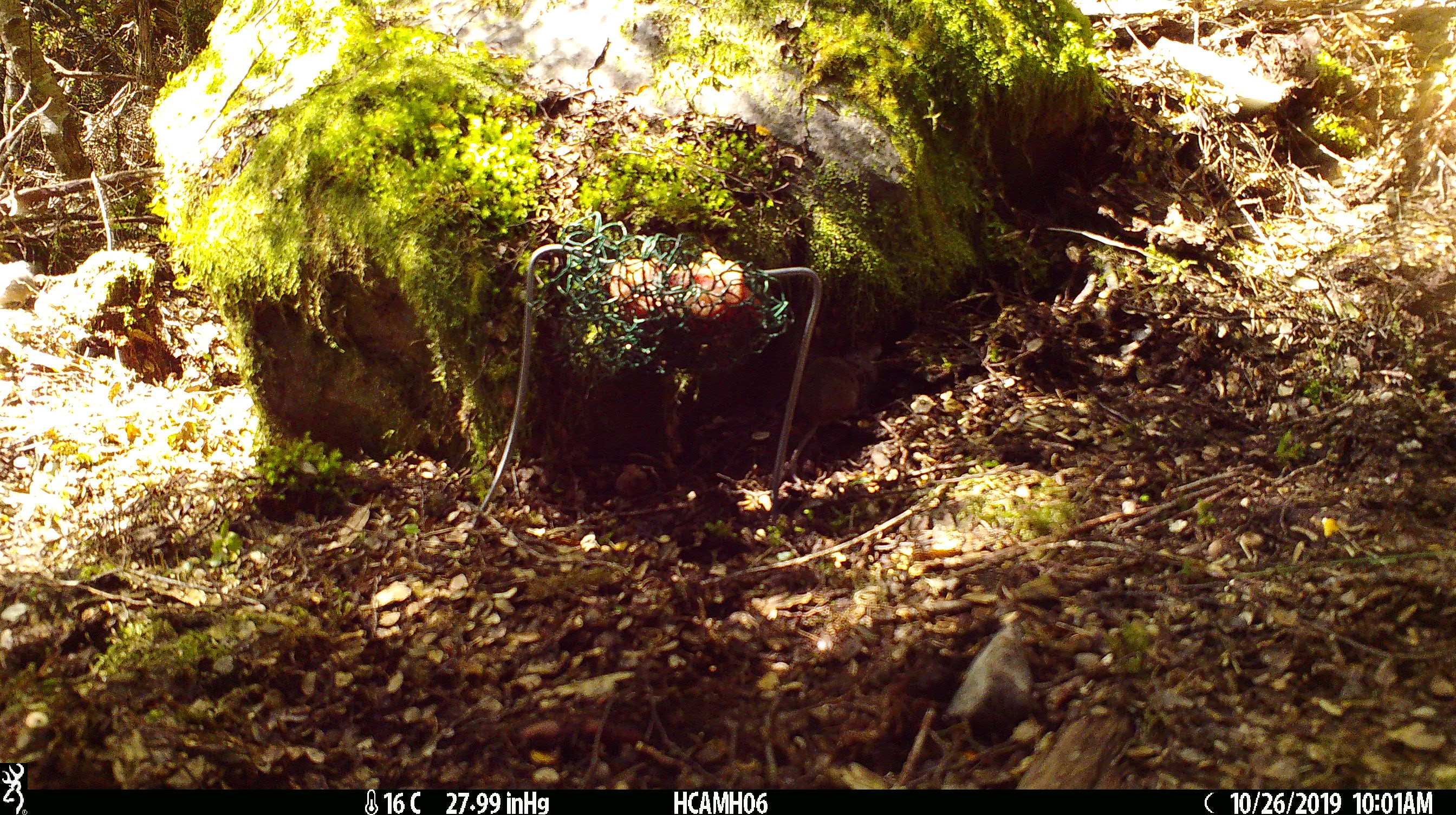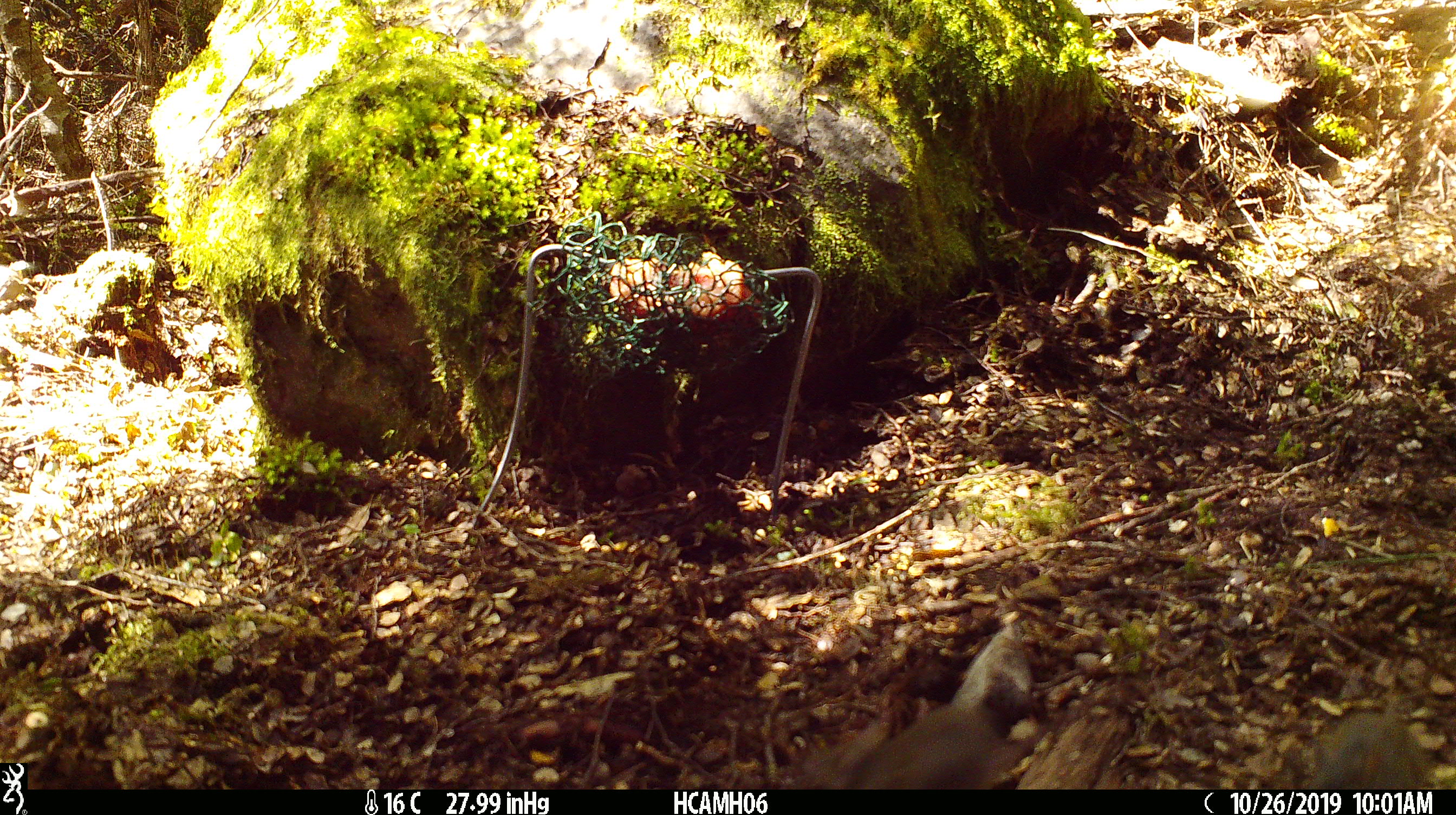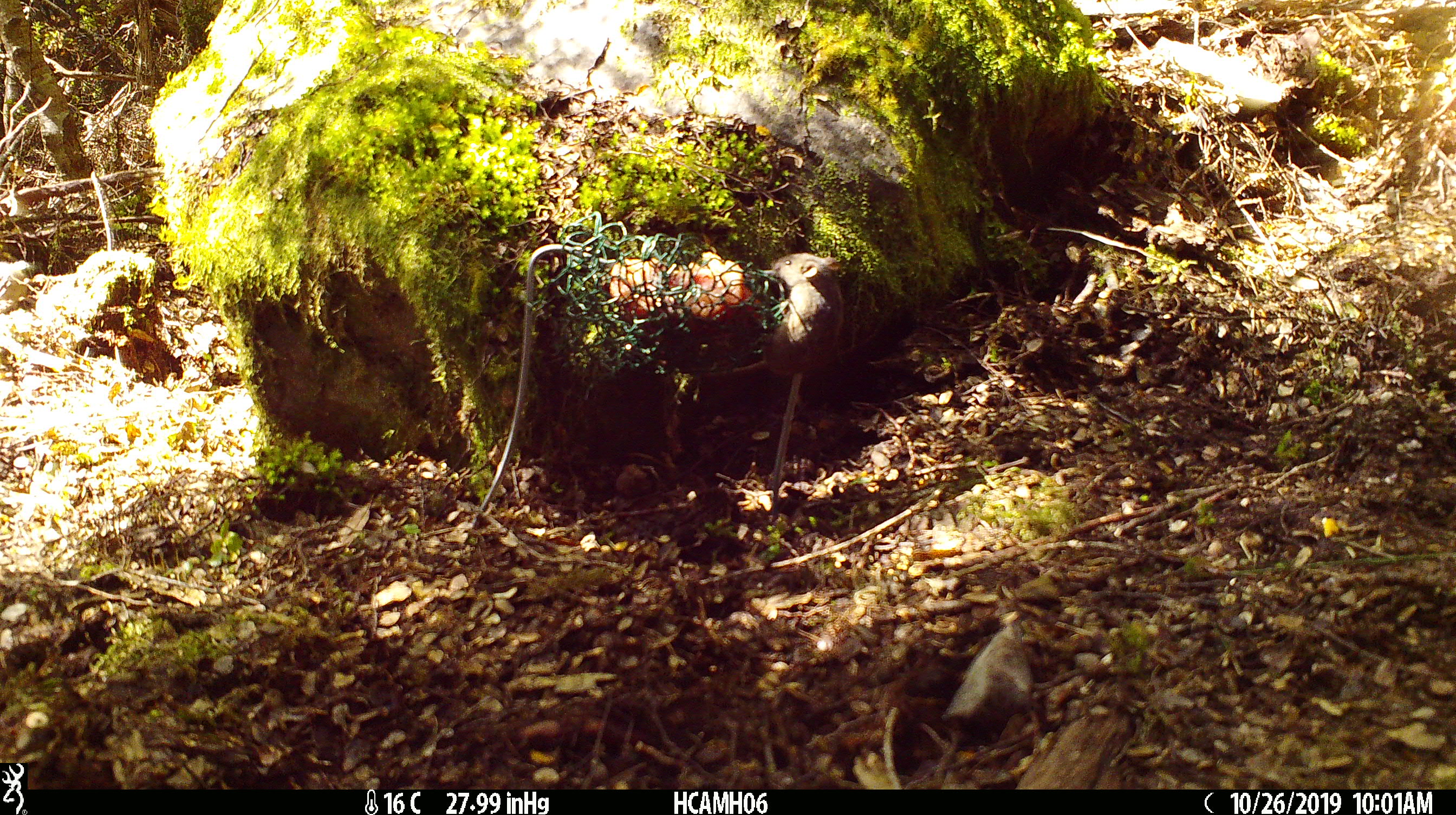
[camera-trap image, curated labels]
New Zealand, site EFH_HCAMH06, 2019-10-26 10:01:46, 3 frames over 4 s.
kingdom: Animalia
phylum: Chordata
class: Mammalia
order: Rodentia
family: Muridae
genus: Mus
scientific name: Mus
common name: mouse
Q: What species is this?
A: Mouse (Mus).